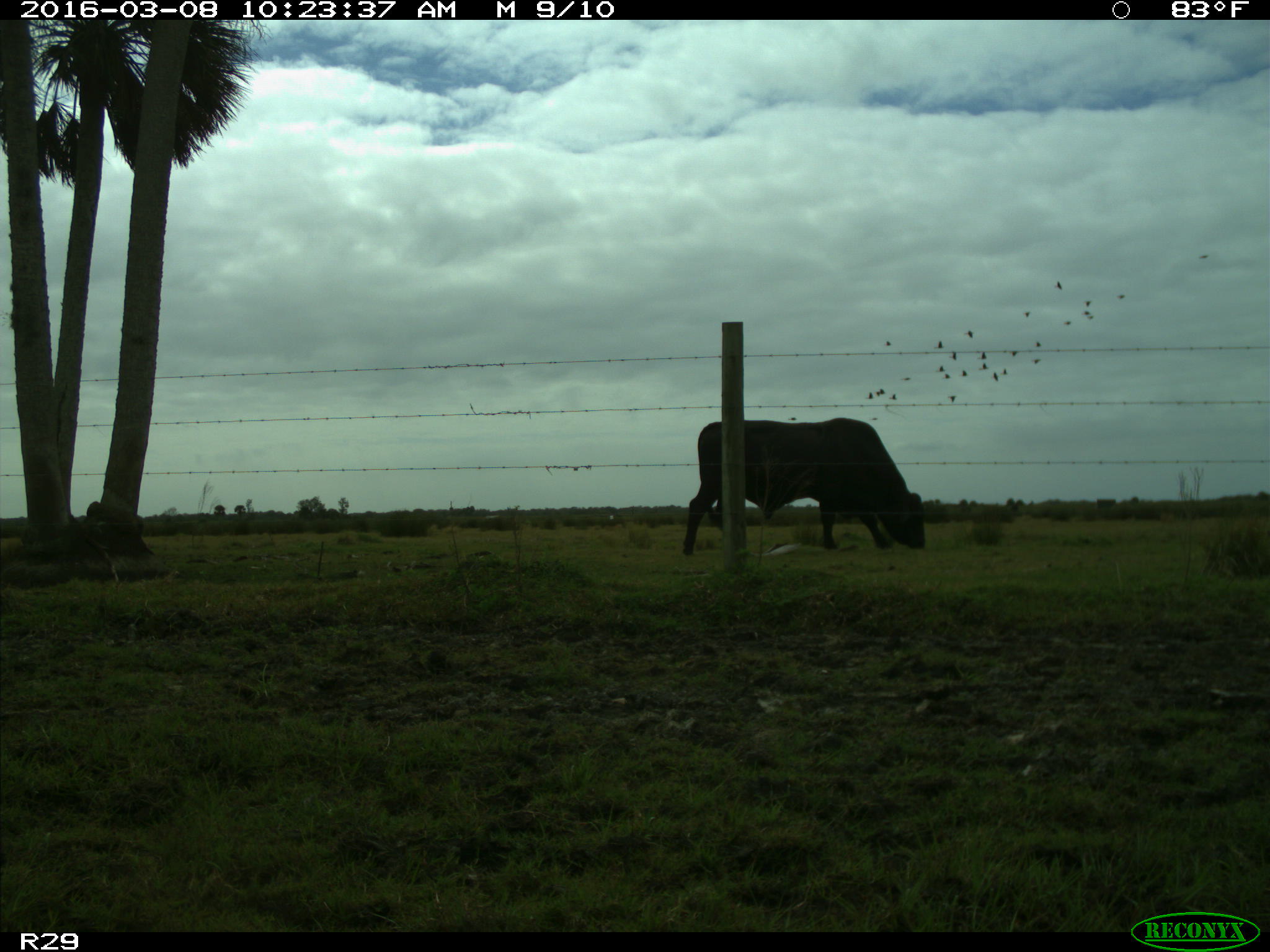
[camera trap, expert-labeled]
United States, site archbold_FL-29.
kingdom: Animalia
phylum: Chordata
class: Mammalia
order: Artiodactyla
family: Bovidae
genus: Bos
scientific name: Bos taurus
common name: domestic cow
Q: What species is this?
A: Bos taurus (domestic cow).